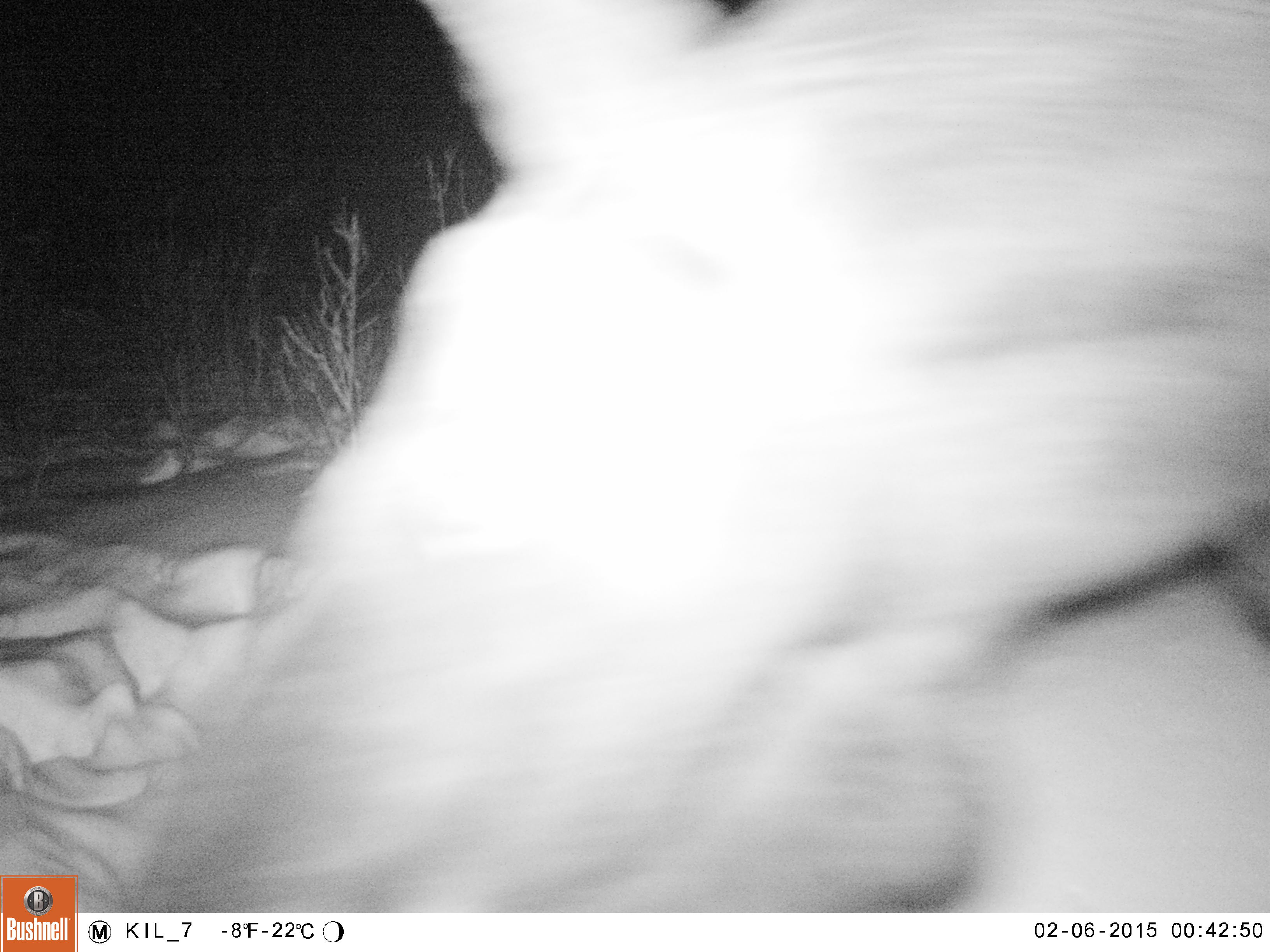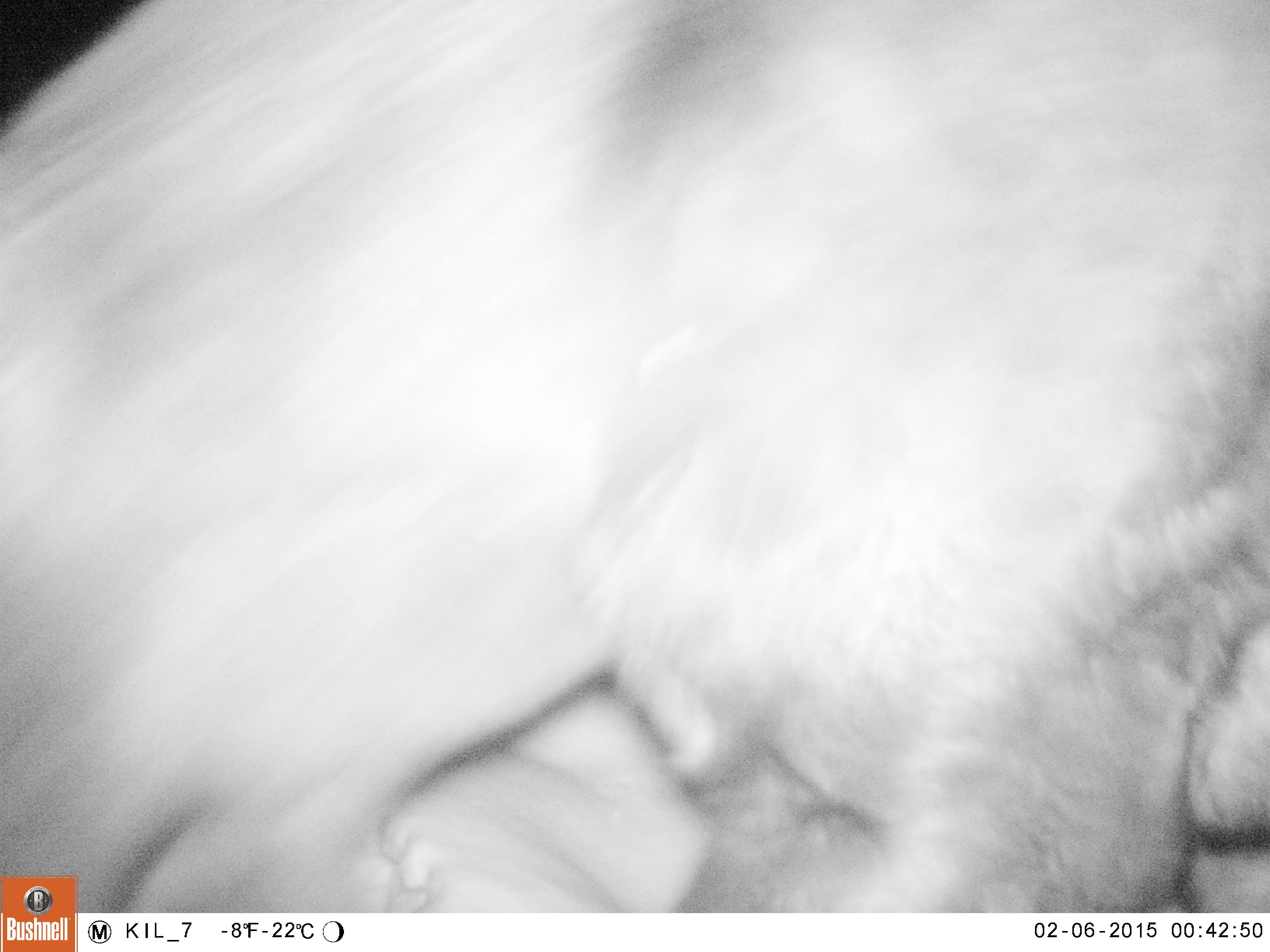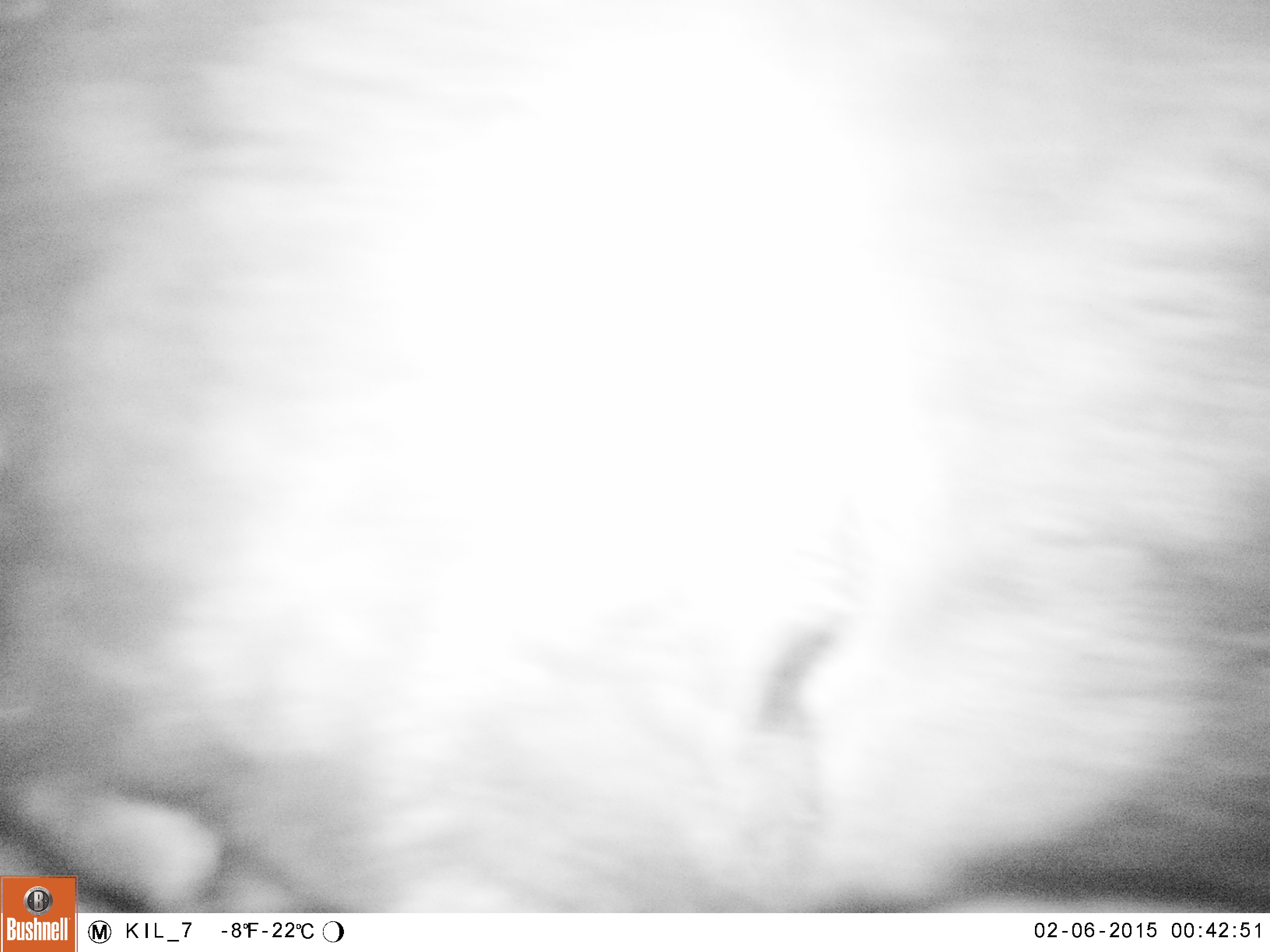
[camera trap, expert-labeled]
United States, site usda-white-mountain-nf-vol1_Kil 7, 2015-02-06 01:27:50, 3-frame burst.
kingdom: Animalia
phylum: Chordata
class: Mammalia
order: Artiodactyla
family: Cervidae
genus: Alces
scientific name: Alces alces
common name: moose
Moose (Alces alces).